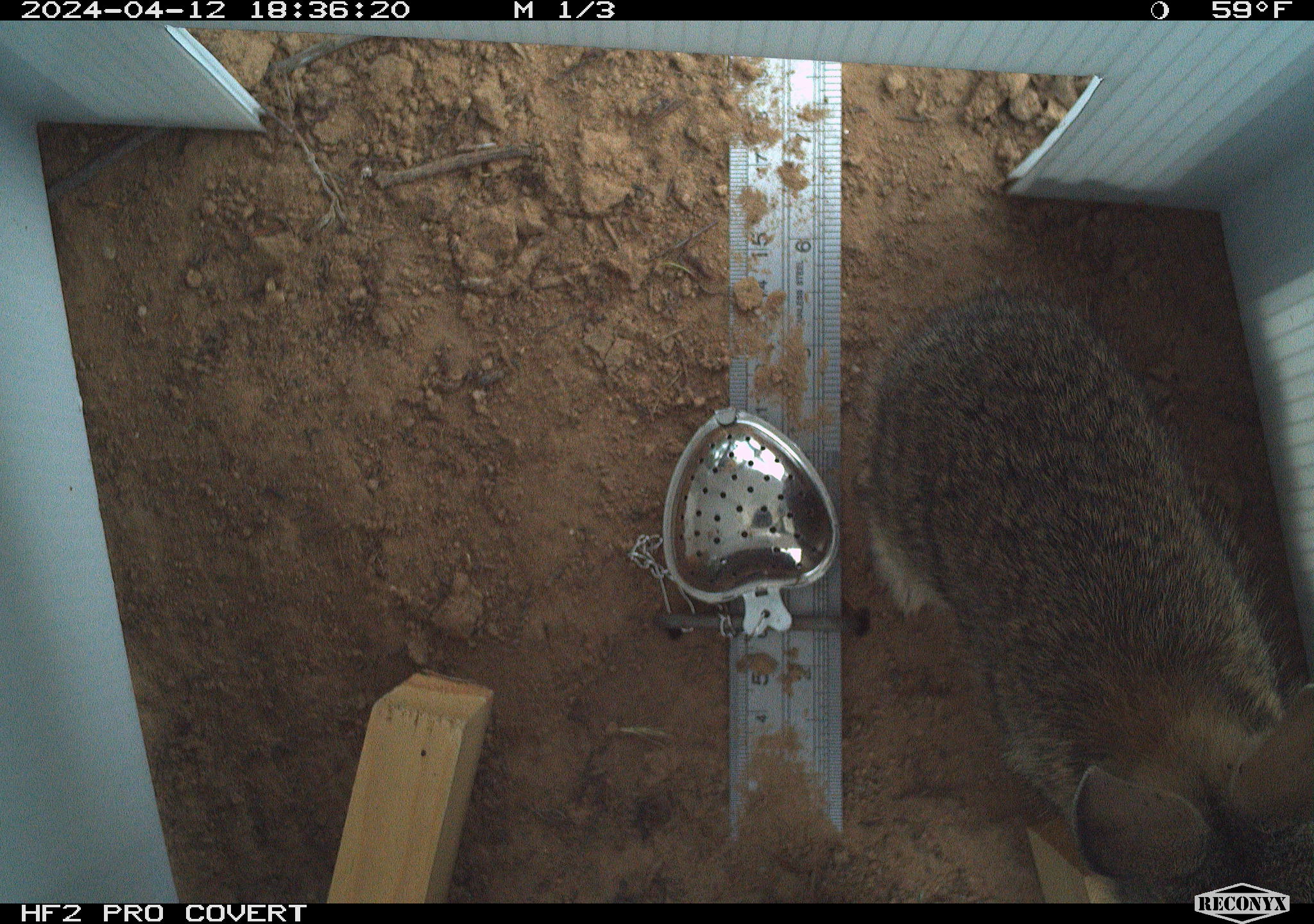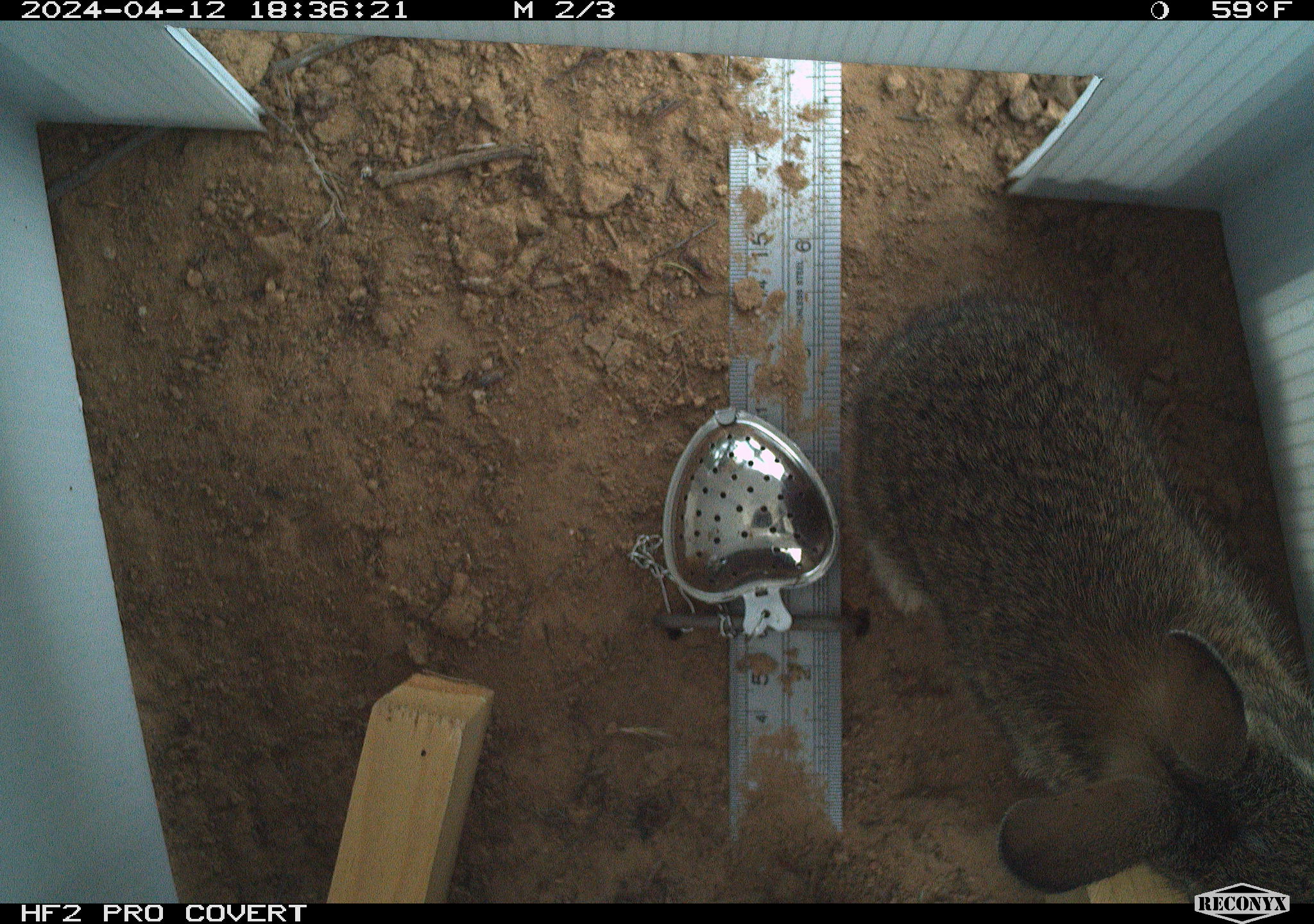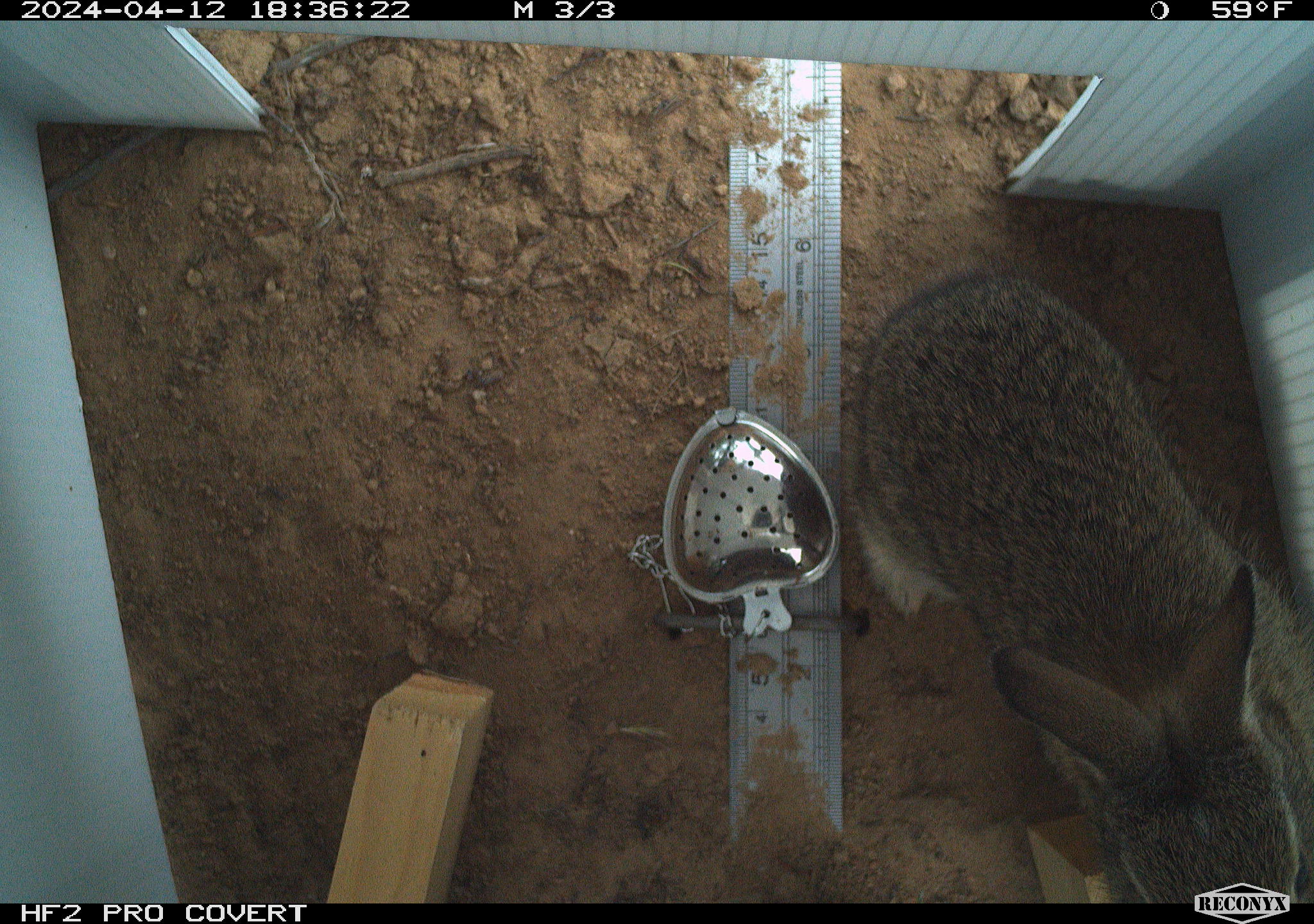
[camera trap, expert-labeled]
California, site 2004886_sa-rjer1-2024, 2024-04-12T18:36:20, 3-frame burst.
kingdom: Animalia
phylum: Chordata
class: Mammalia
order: Lagomorpha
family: Leporidae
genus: Sylvilagus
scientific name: Sylvilagus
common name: cottontail rabbits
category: sylvilagus species